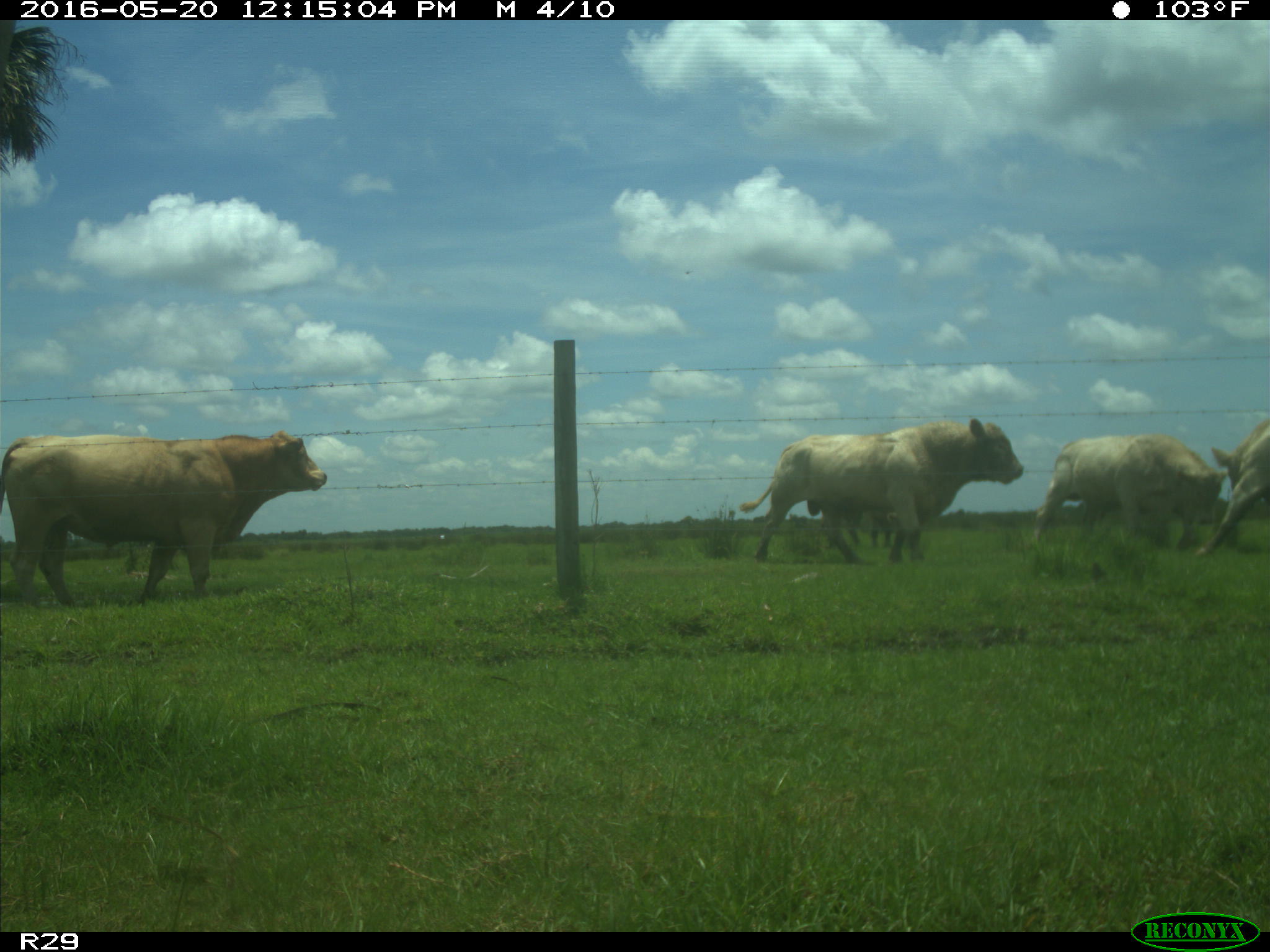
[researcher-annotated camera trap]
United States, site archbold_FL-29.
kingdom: Animalia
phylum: Chordata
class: Mammalia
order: Artiodactyla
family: Bovidae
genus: Bos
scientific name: Bos taurus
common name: domestic cow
Bos taurus (domestic cow).